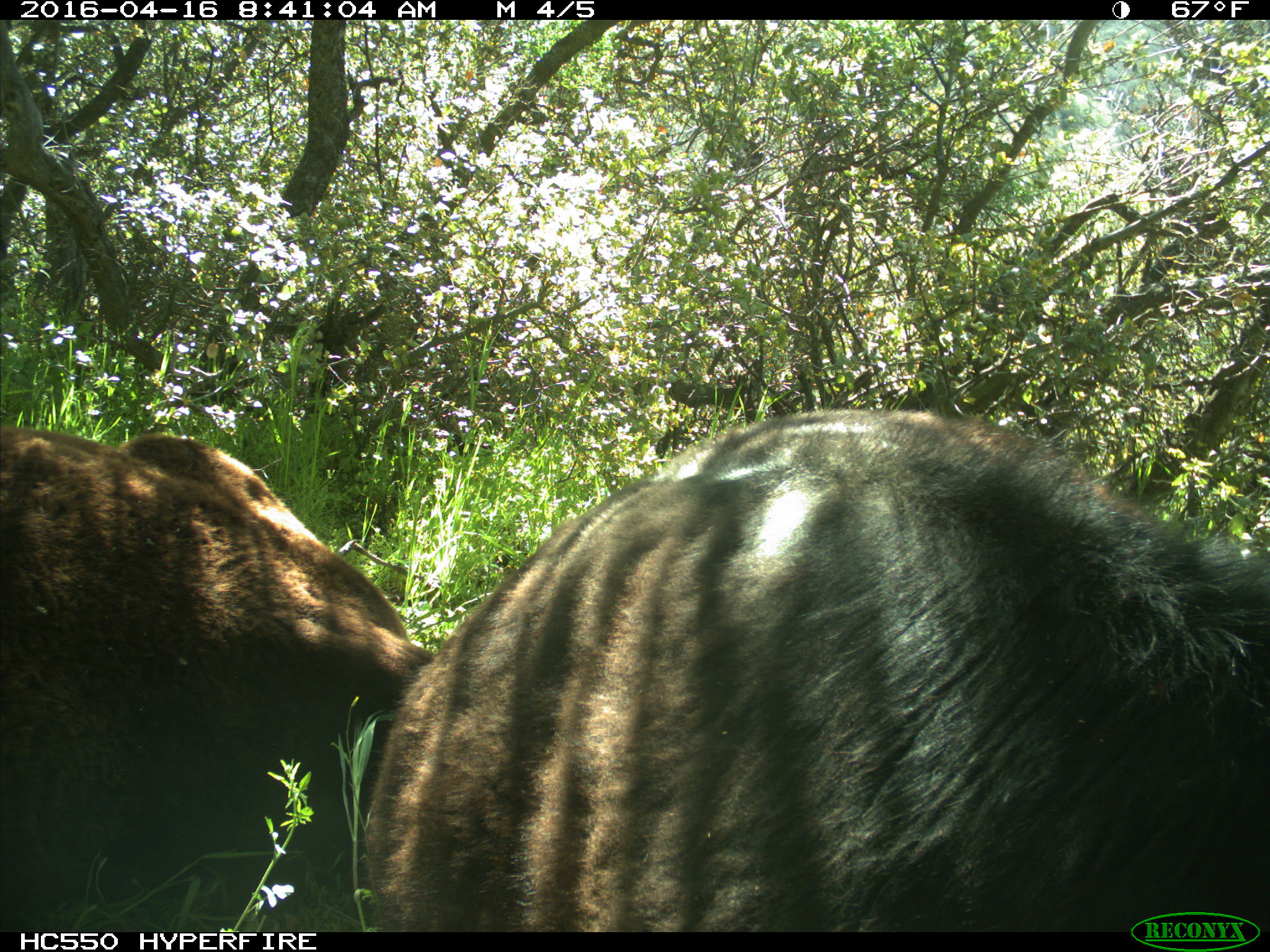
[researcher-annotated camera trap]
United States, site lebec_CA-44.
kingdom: Animalia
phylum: Chordata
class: Mammalia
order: Artiodactyla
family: Bovidae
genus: Bos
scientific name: Bos taurus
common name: domestic cow